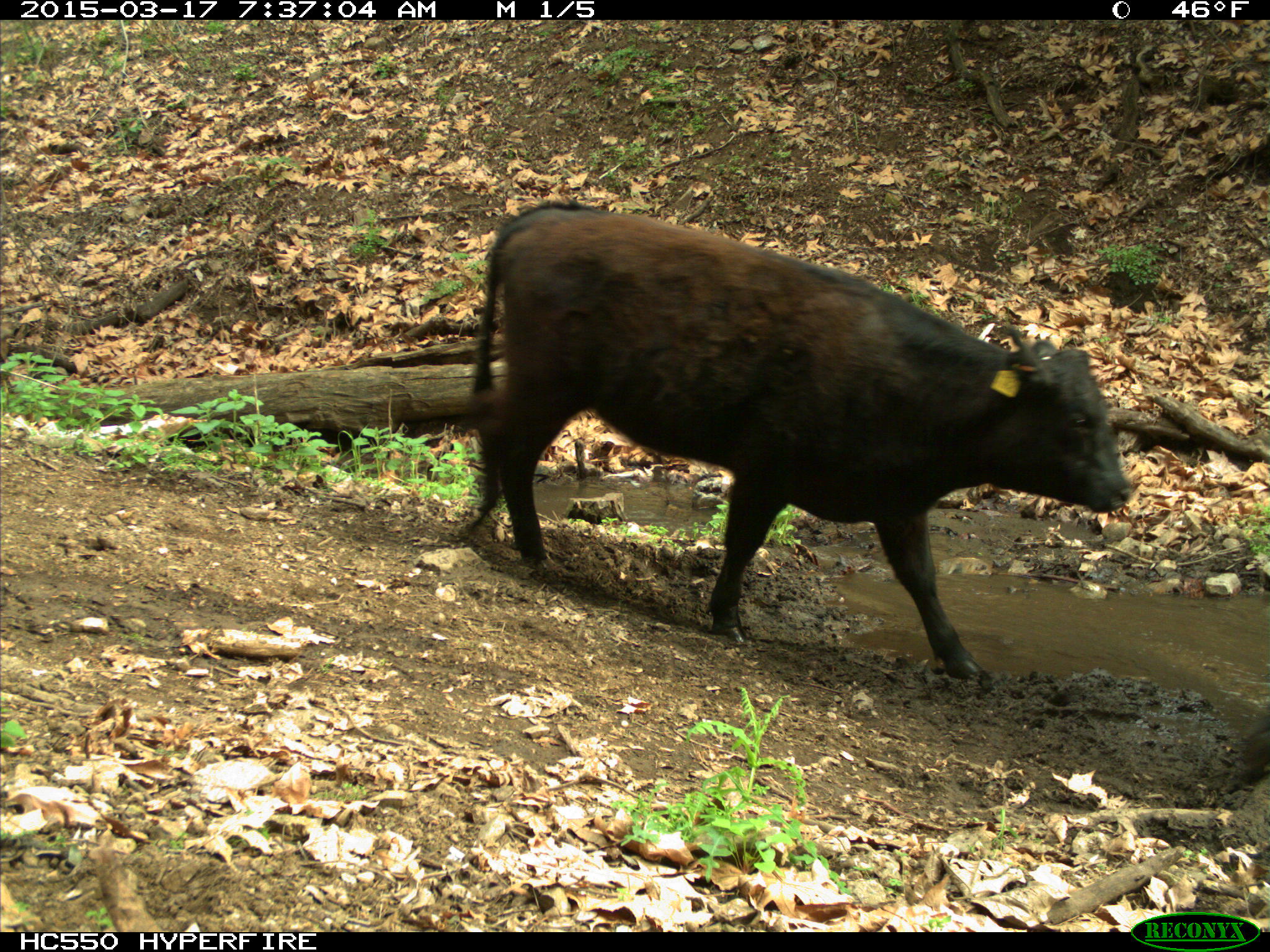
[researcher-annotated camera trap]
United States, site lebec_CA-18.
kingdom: Animalia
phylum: Chordata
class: Mammalia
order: Artiodactyla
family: Bovidae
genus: Bos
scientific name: Bos taurus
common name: domestic cow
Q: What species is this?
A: Bos taurus (domestic cow).